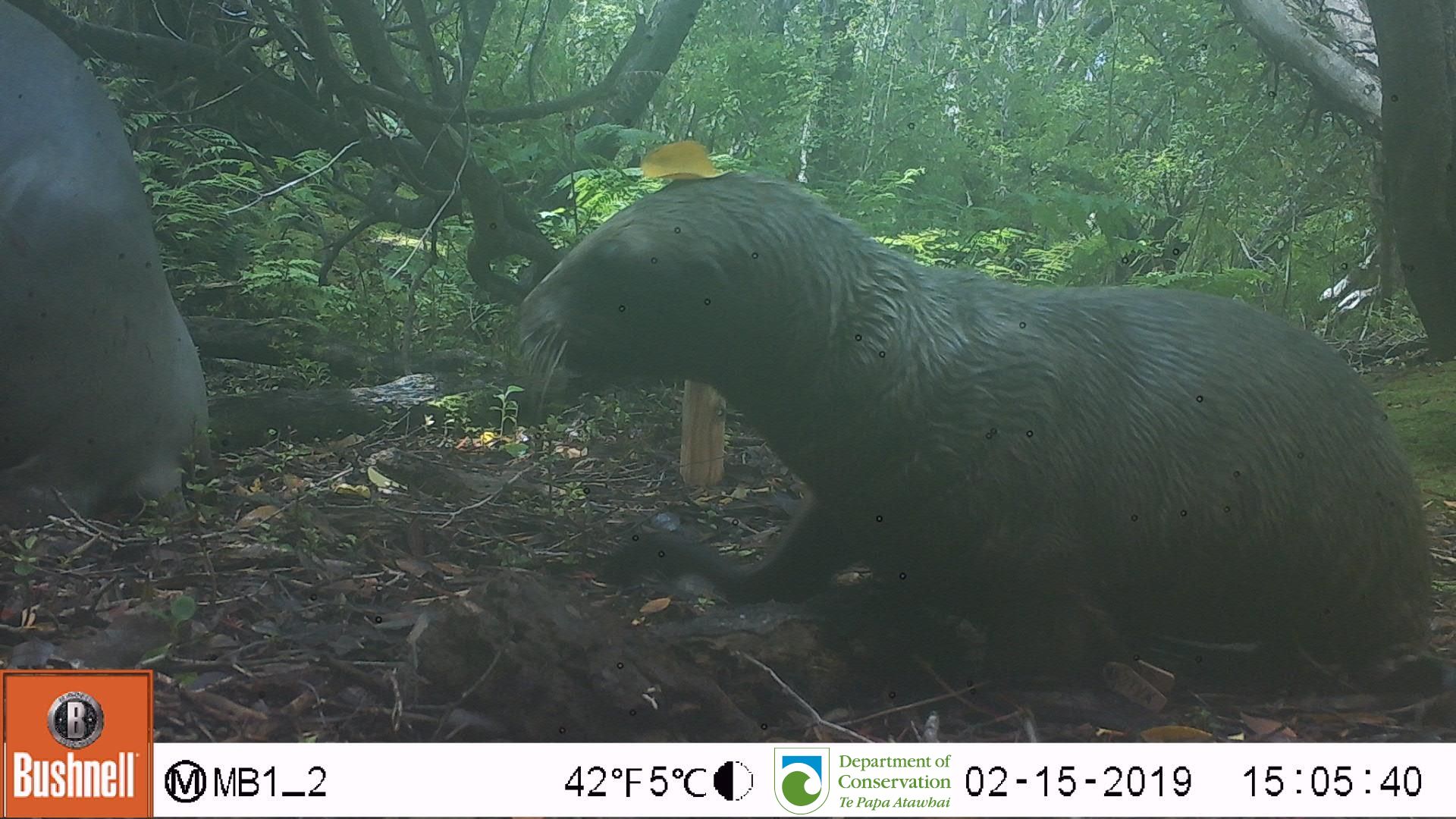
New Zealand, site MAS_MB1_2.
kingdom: Animalia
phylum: Chordata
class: Mammalia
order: Carnivora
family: Otariidae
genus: Phocarctos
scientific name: Phocarctos hookeri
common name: new zealand sea lion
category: sealion